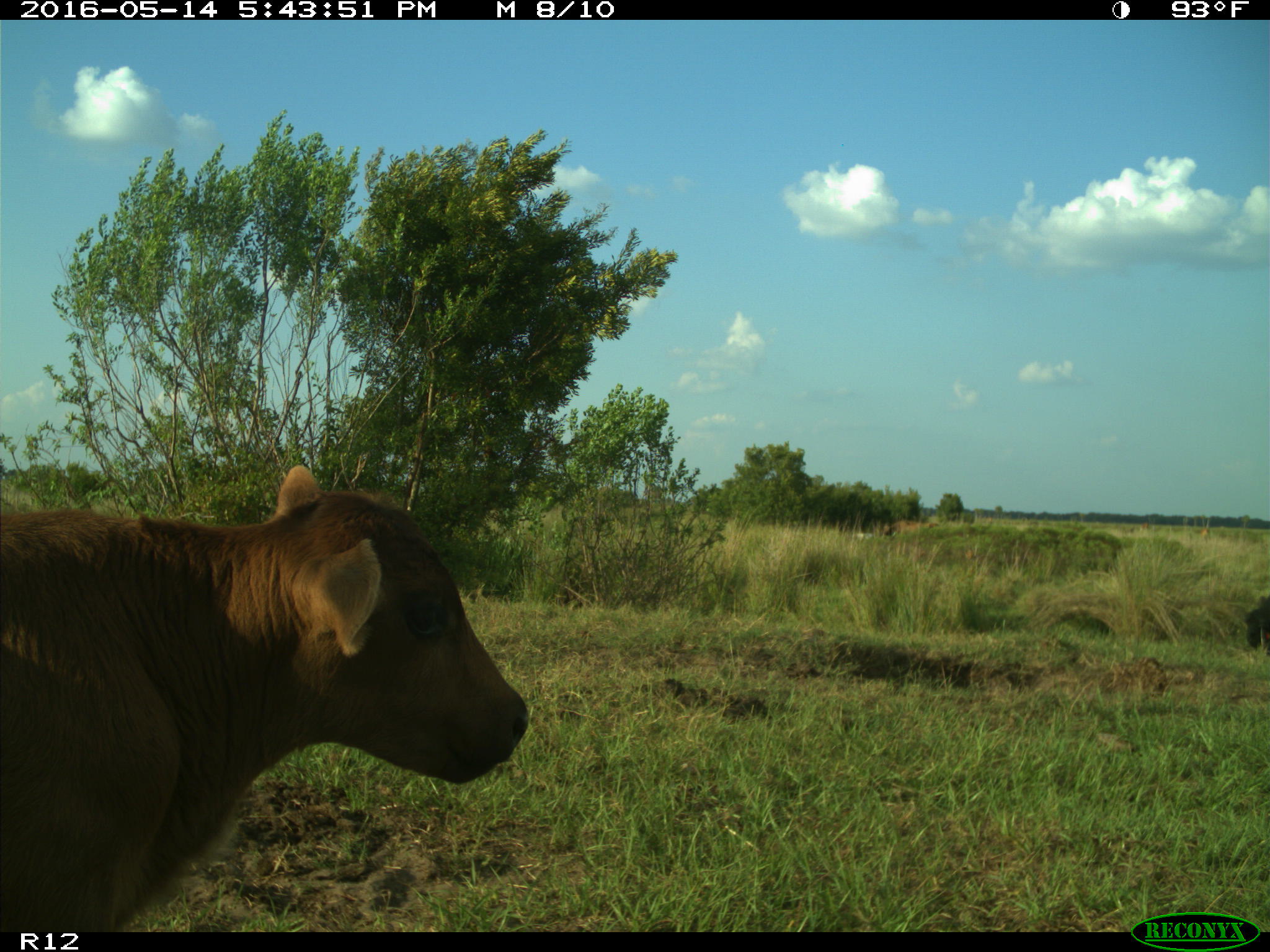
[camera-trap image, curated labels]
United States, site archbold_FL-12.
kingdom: Animalia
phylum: Chordata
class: Mammalia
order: Artiodactyla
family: Bovidae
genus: Bos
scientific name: Bos taurus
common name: domestic cow